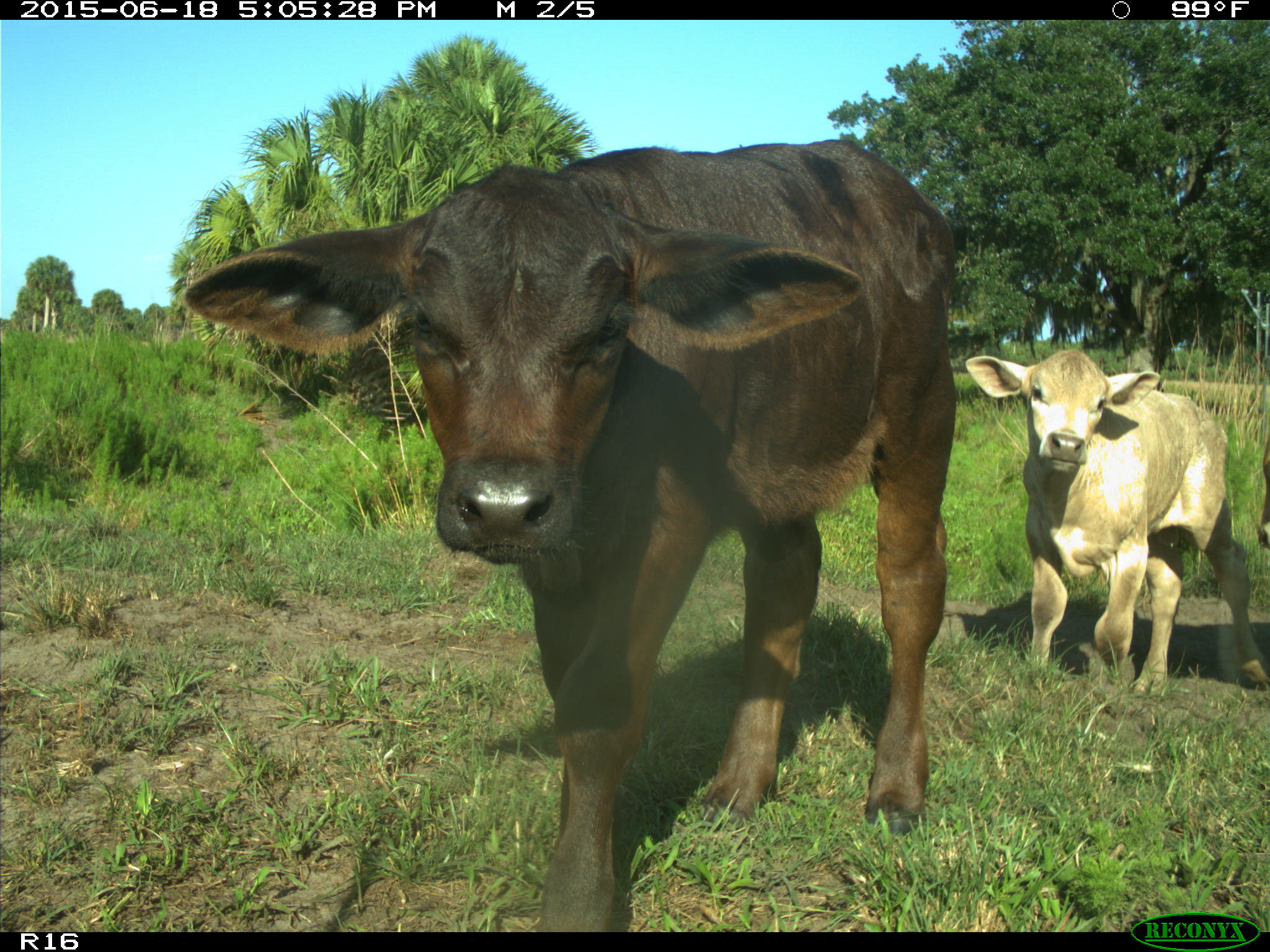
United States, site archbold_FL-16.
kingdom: Animalia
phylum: Chordata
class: Mammalia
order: Artiodactyla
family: Bovidae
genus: Bos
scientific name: Bos taurus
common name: domestic cow